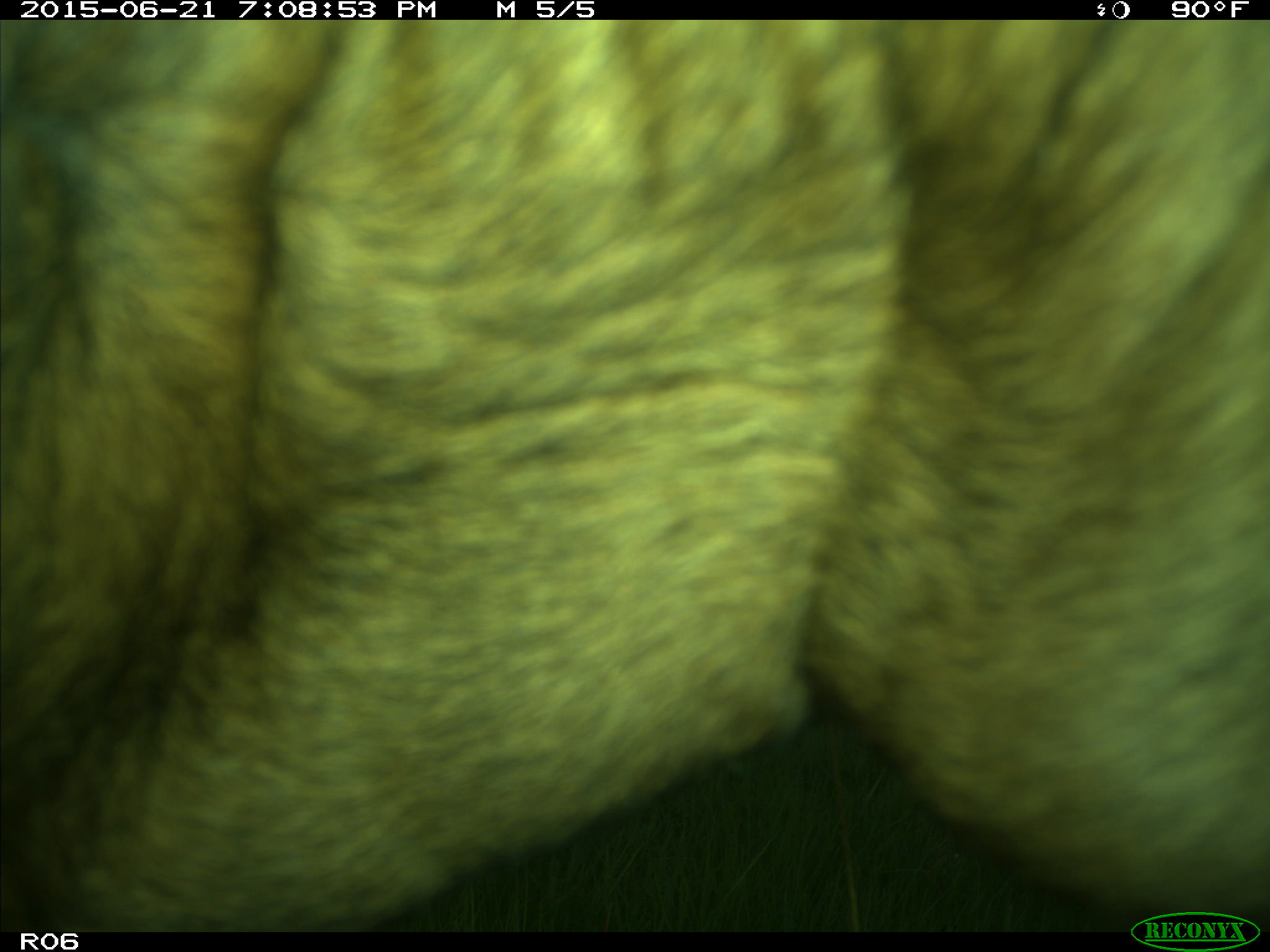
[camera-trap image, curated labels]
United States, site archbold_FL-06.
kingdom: Animalia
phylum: Chordata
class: Mammalia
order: Artiodactyla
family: Bovidae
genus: Bos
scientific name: Bos taurus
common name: domestic cow